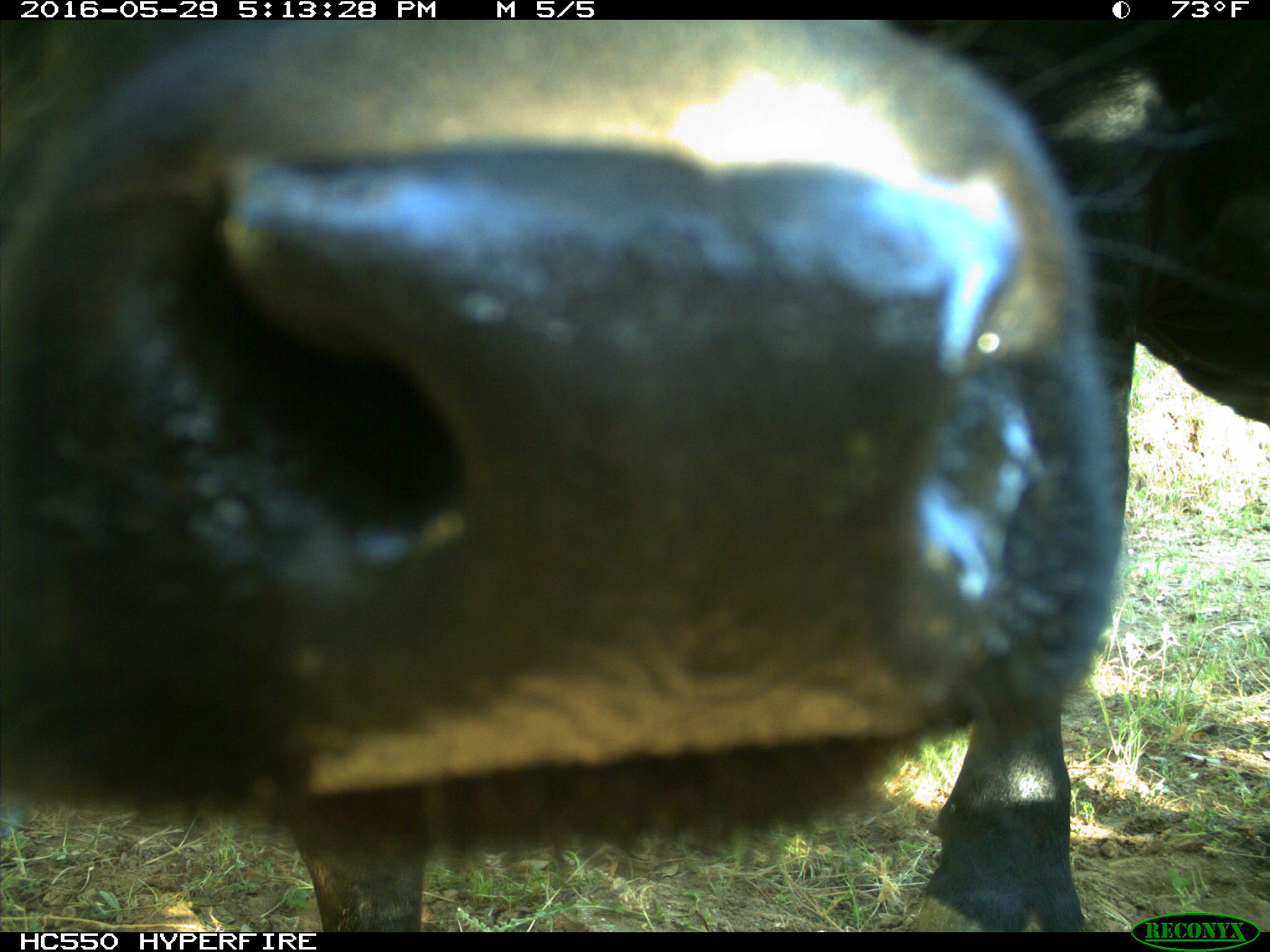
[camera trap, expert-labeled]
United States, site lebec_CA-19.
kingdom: Animalia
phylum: Chordata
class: Mammalia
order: Artiodactyla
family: Bovidae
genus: Bos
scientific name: Bos taurus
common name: domestic cow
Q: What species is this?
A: Bos taurus (domestic cow).